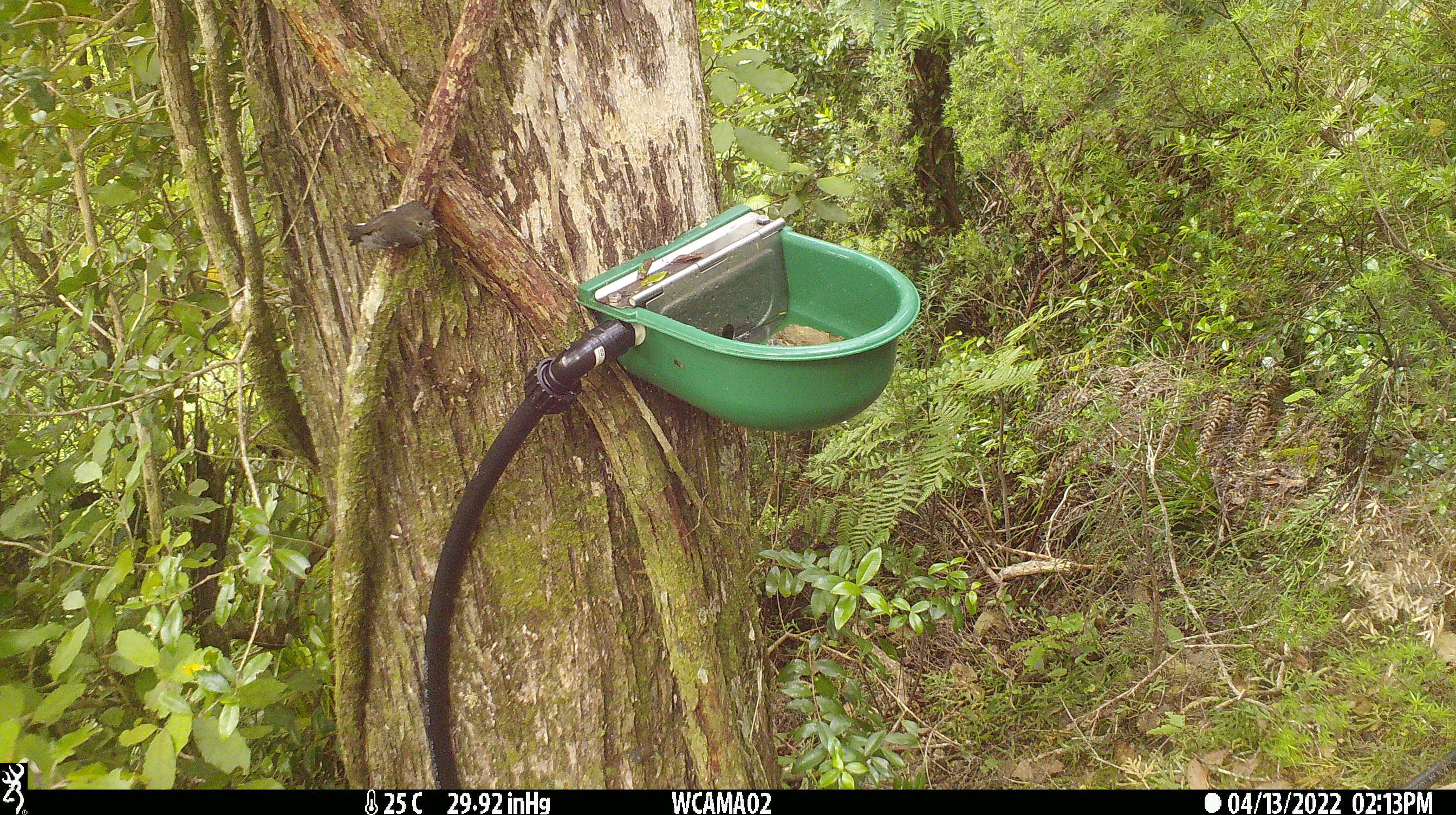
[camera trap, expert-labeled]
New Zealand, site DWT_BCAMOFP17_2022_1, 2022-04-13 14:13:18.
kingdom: Animalia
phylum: Chordata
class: Aves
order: Passeriformes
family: Petroicidae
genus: Petroica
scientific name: Petroica macrocephala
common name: tomtit